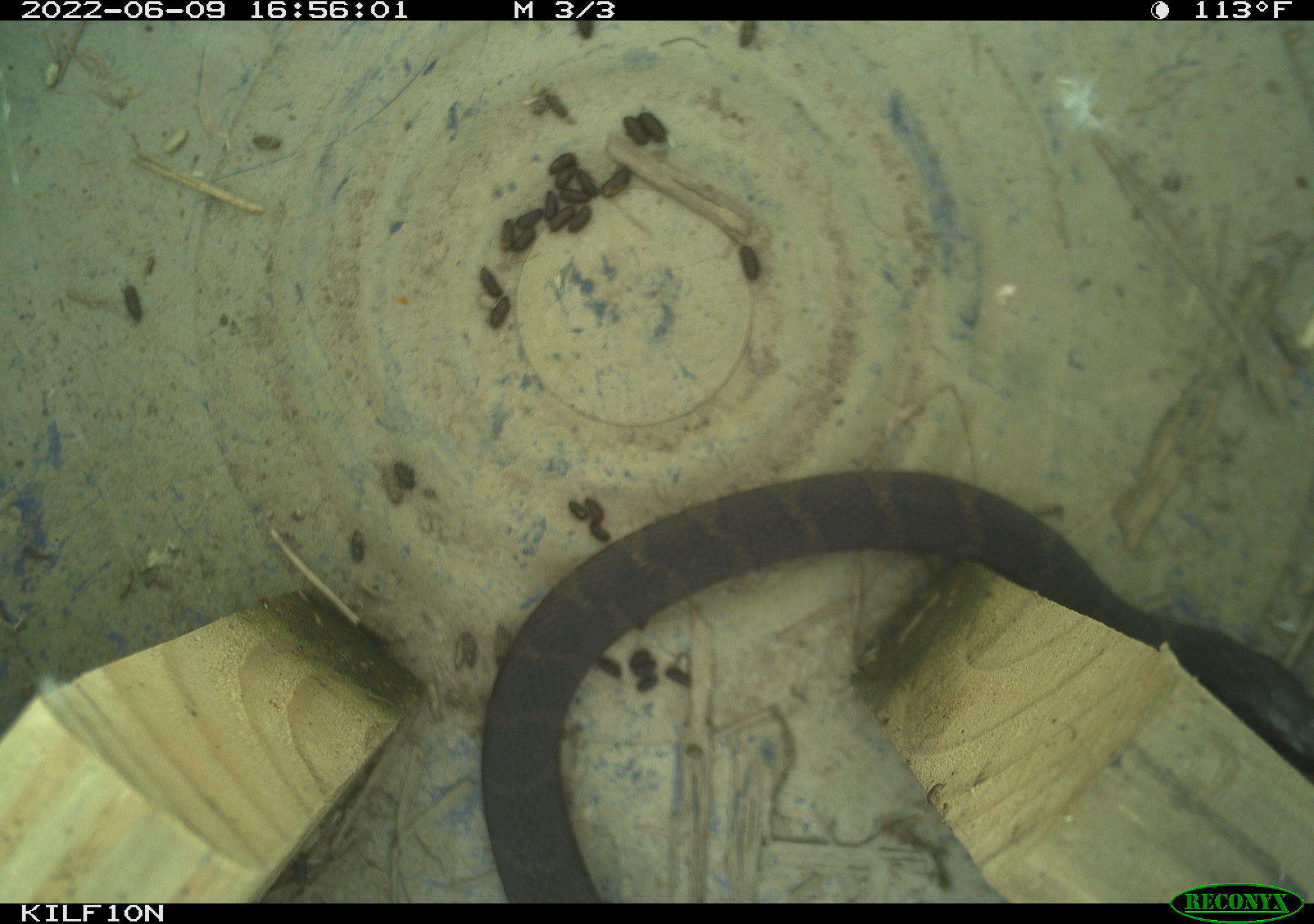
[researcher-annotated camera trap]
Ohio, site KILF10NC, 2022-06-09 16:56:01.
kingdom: Animalia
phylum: Chordata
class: Reptilia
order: Squamata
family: Colubridae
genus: Nerodia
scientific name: Nerodia sipedon sipedon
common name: northern watersnake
Northern watersnake (Nerodia sipedon sipedon).